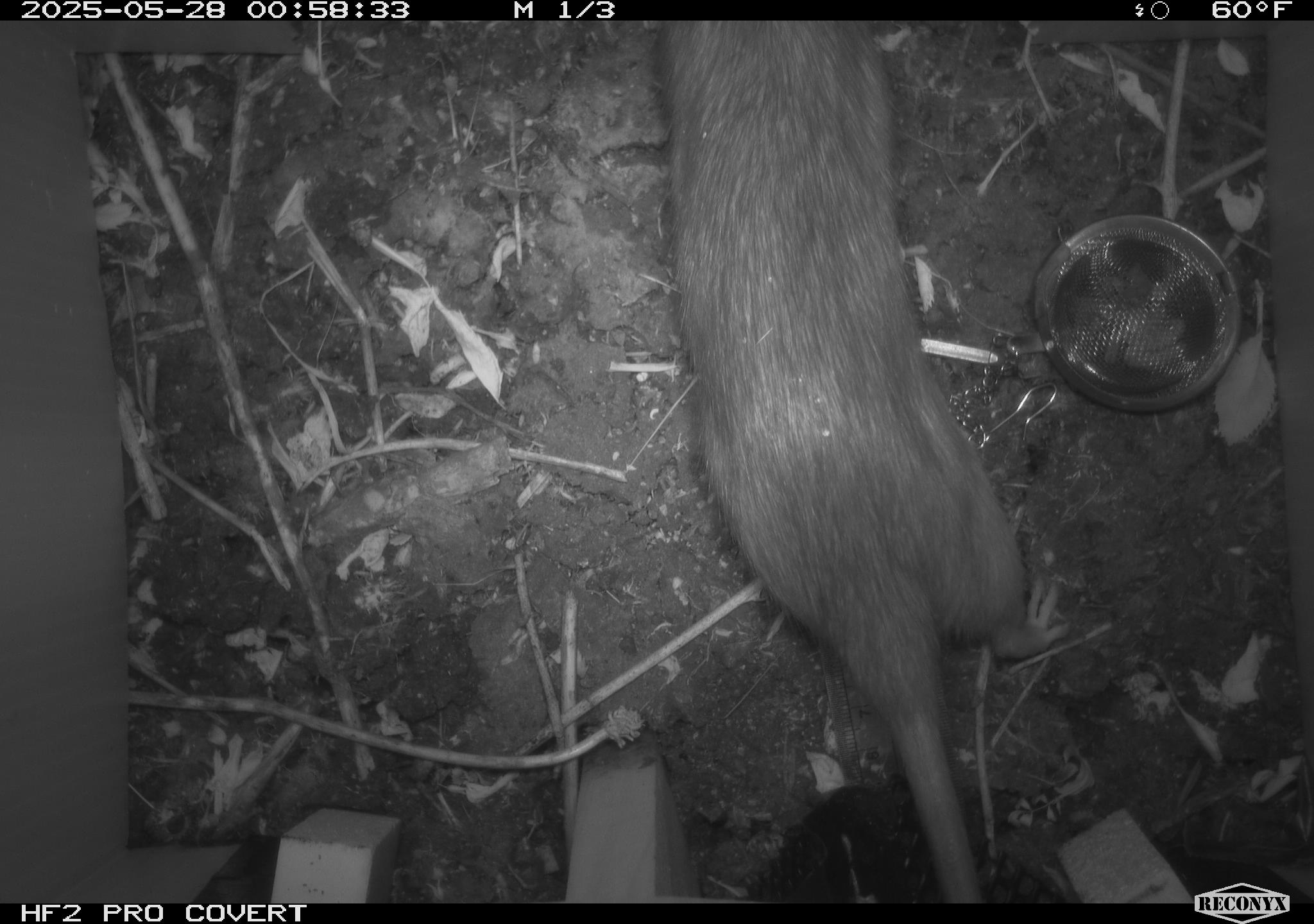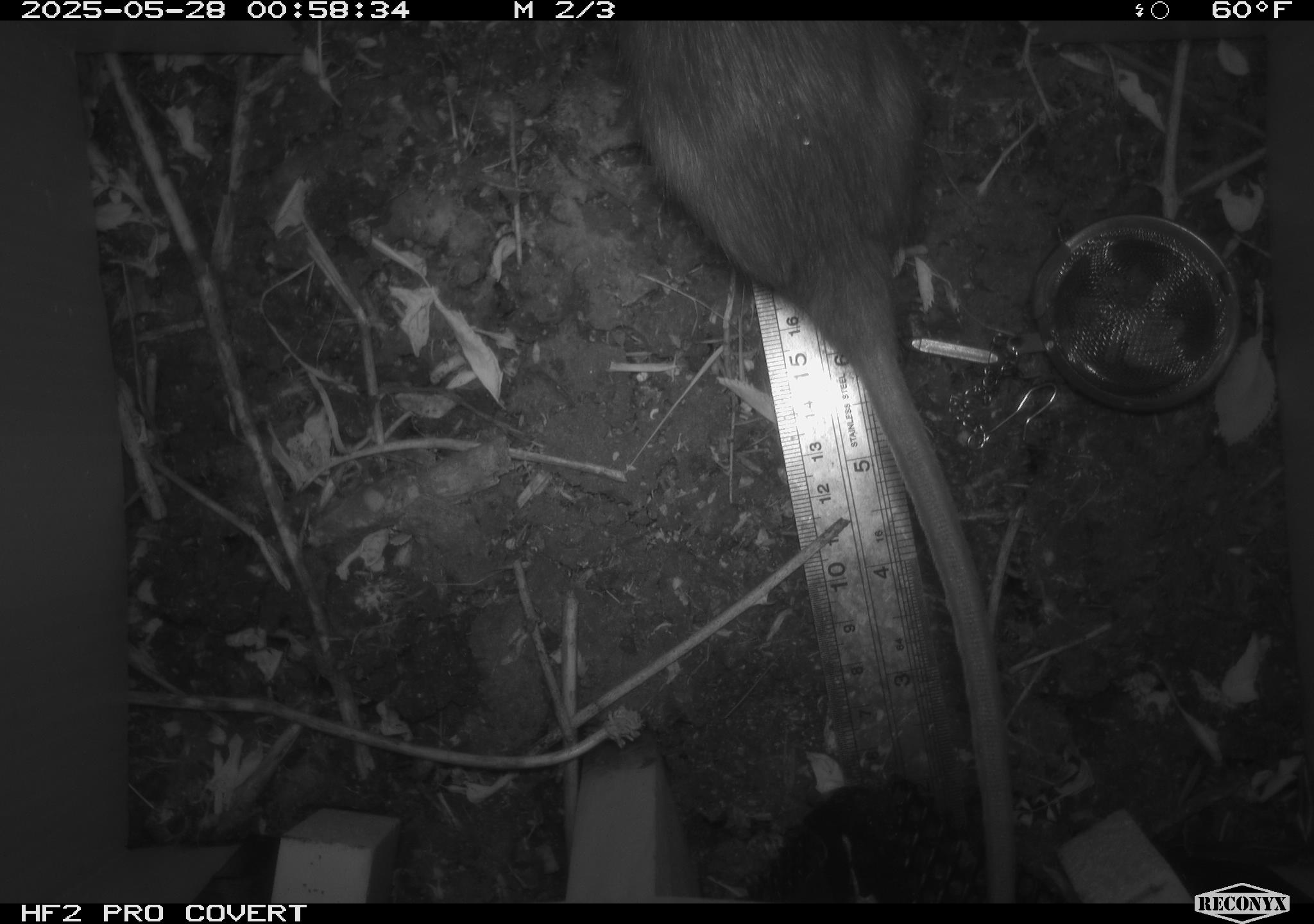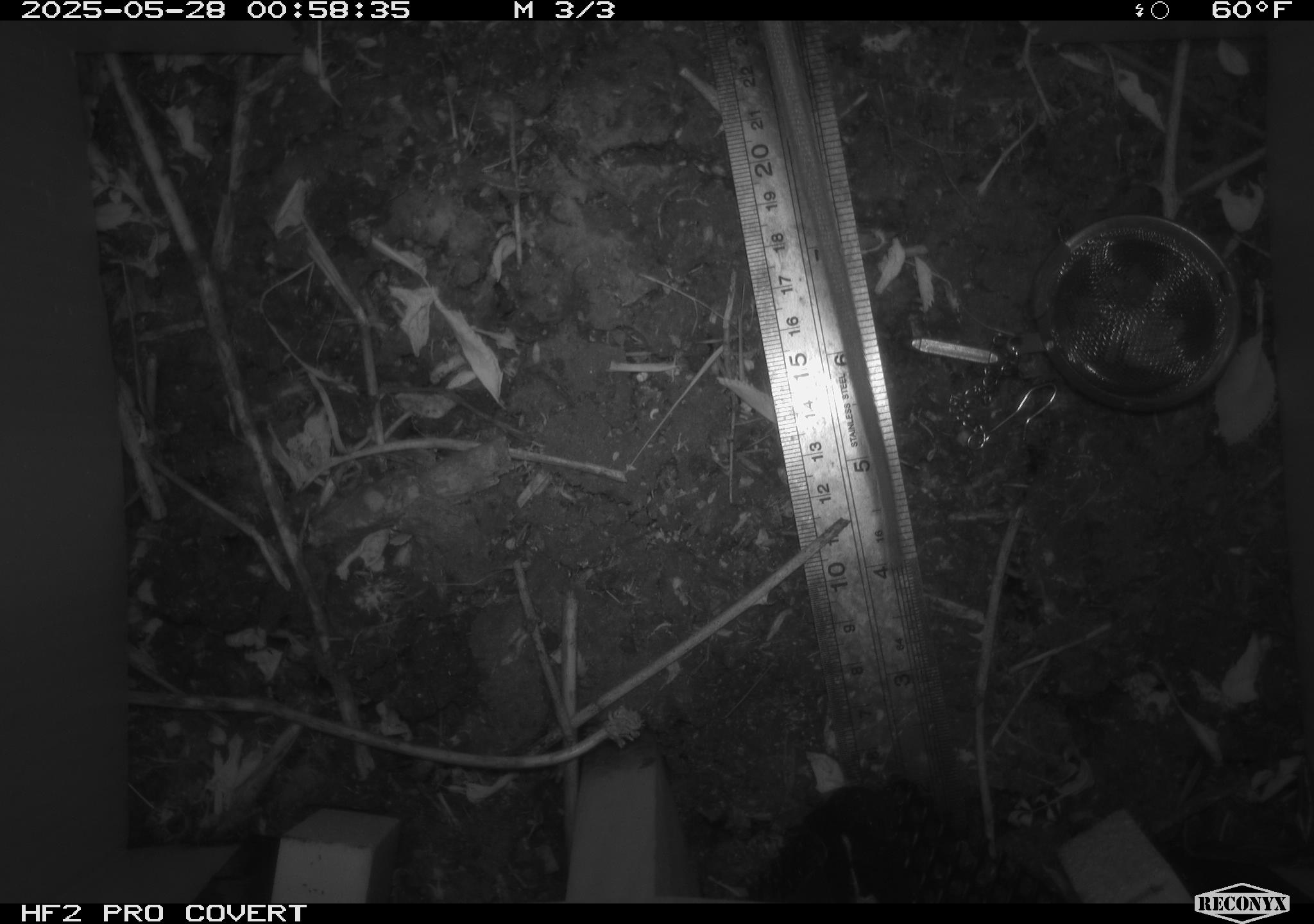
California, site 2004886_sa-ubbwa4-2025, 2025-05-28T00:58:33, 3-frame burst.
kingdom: Animalia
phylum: Chordata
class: Mammalia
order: Rodentia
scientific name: Rodentia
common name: rodent